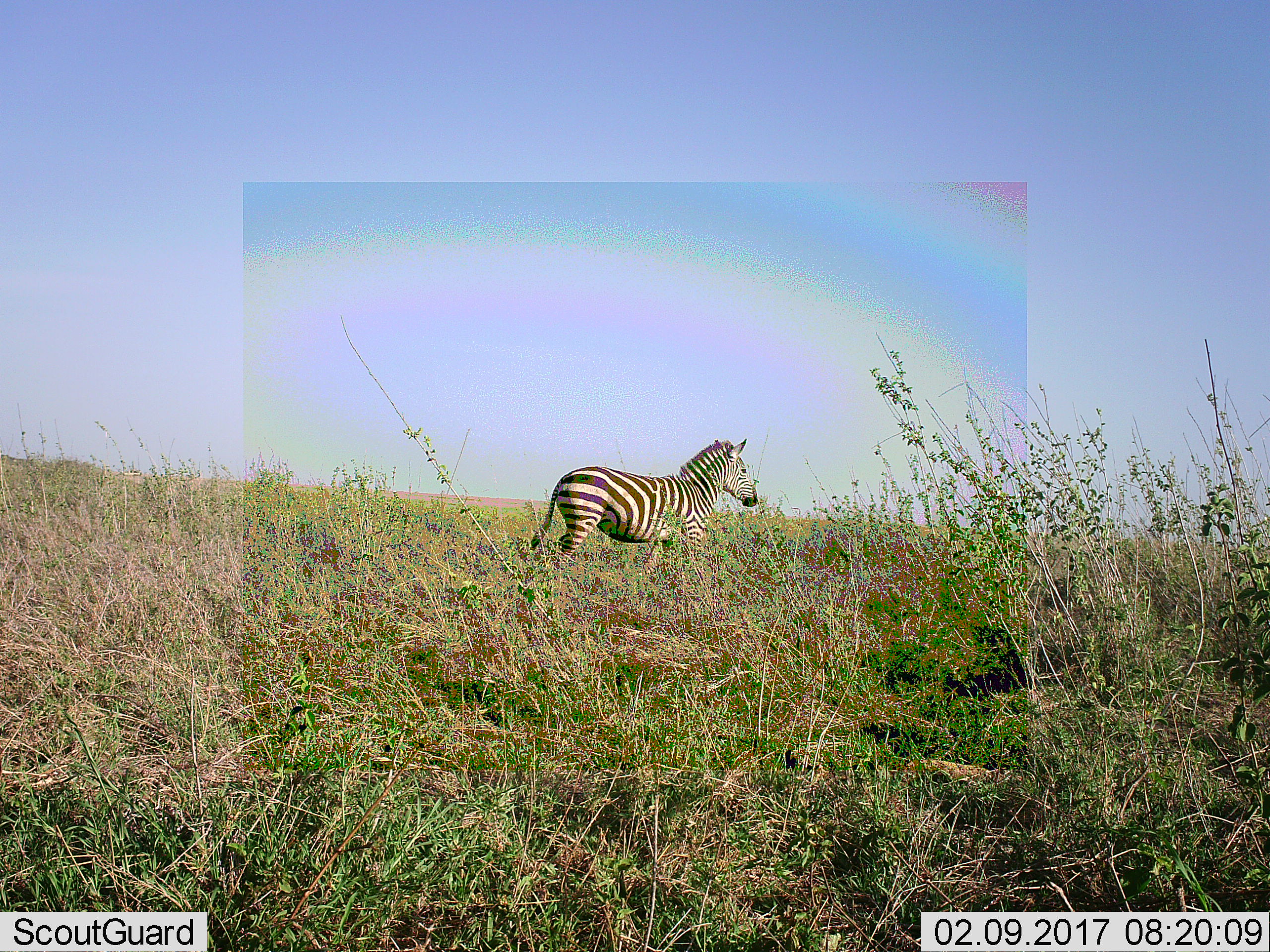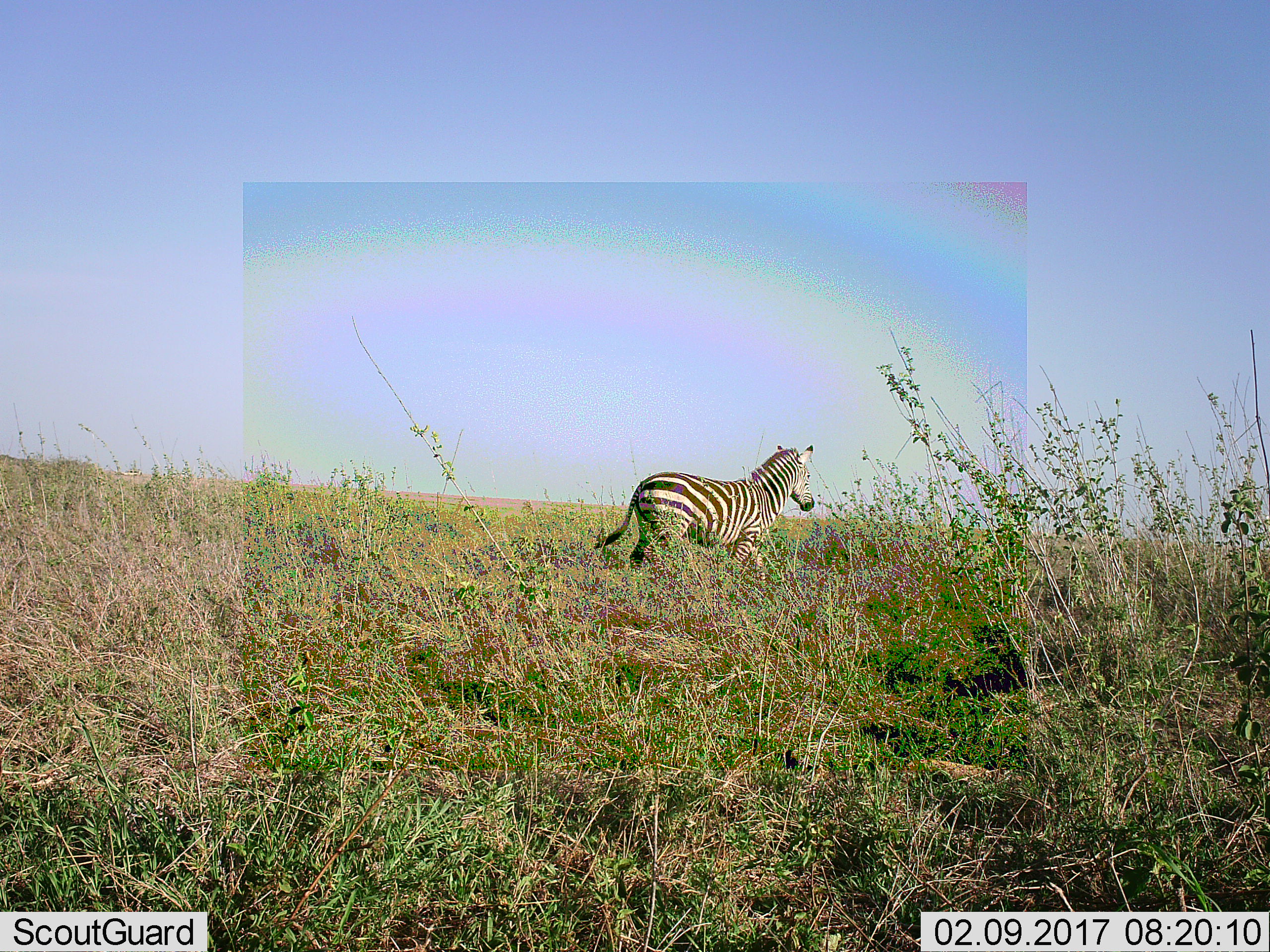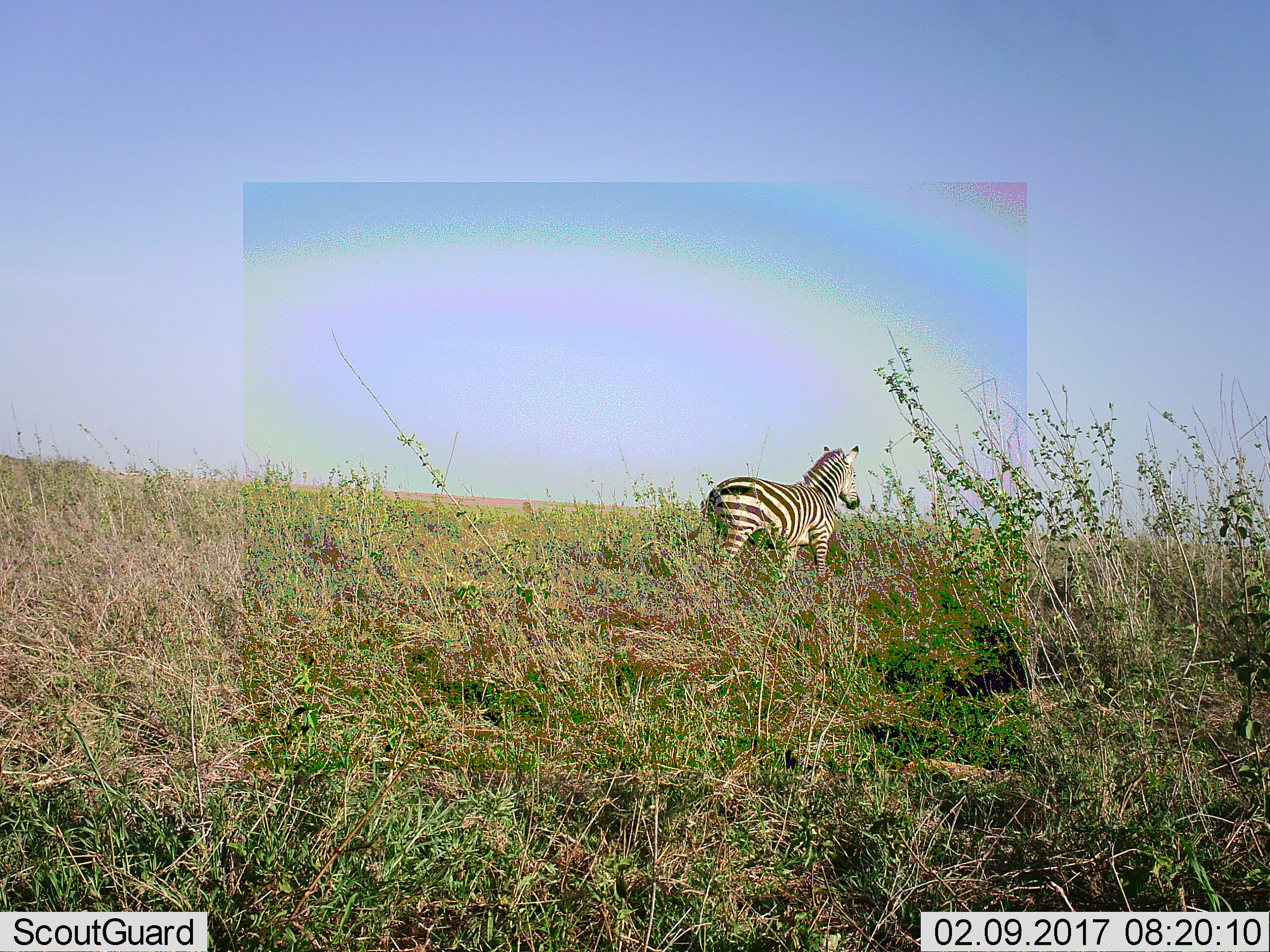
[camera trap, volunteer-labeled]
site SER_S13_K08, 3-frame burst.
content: unidentified animal